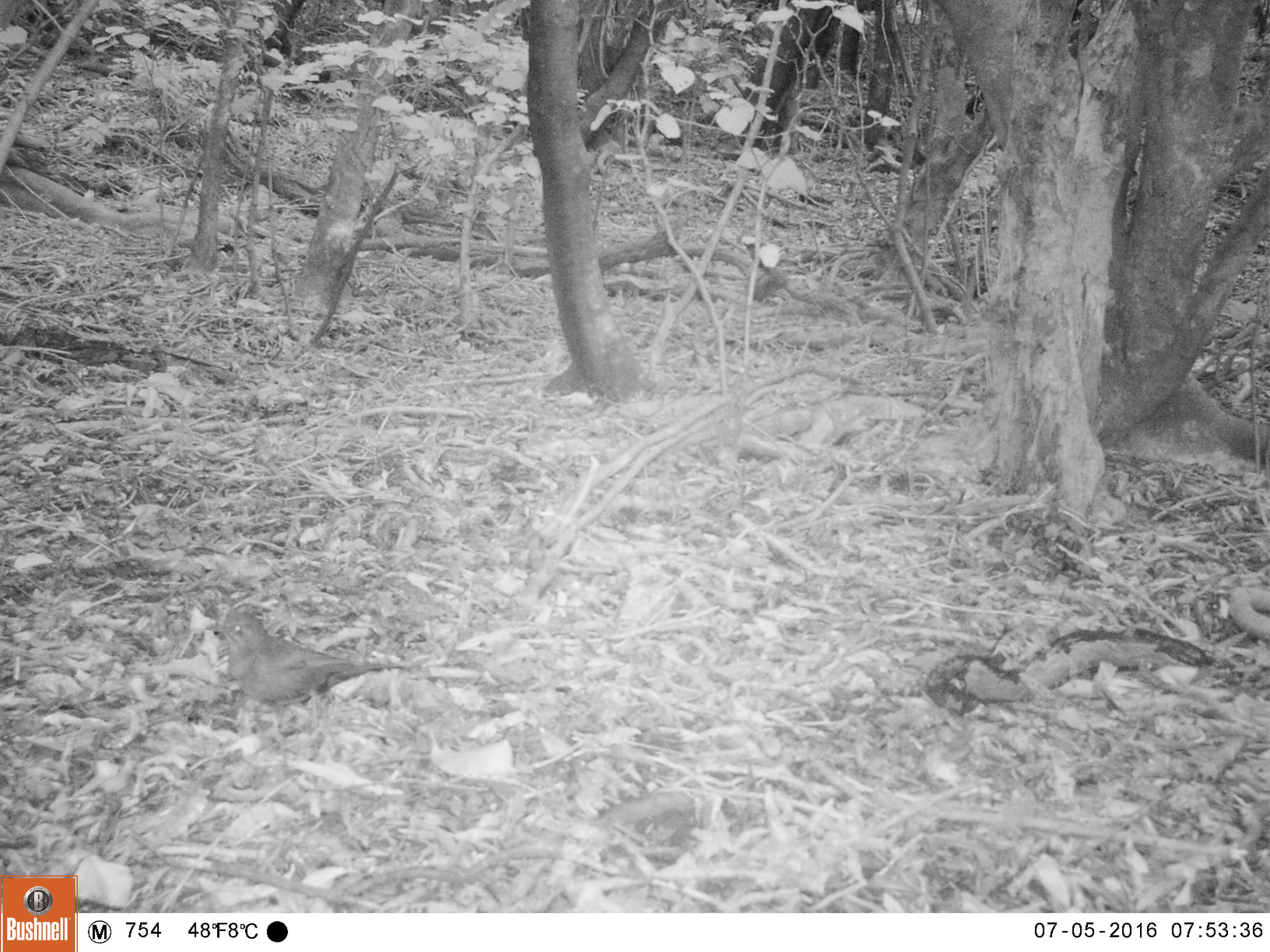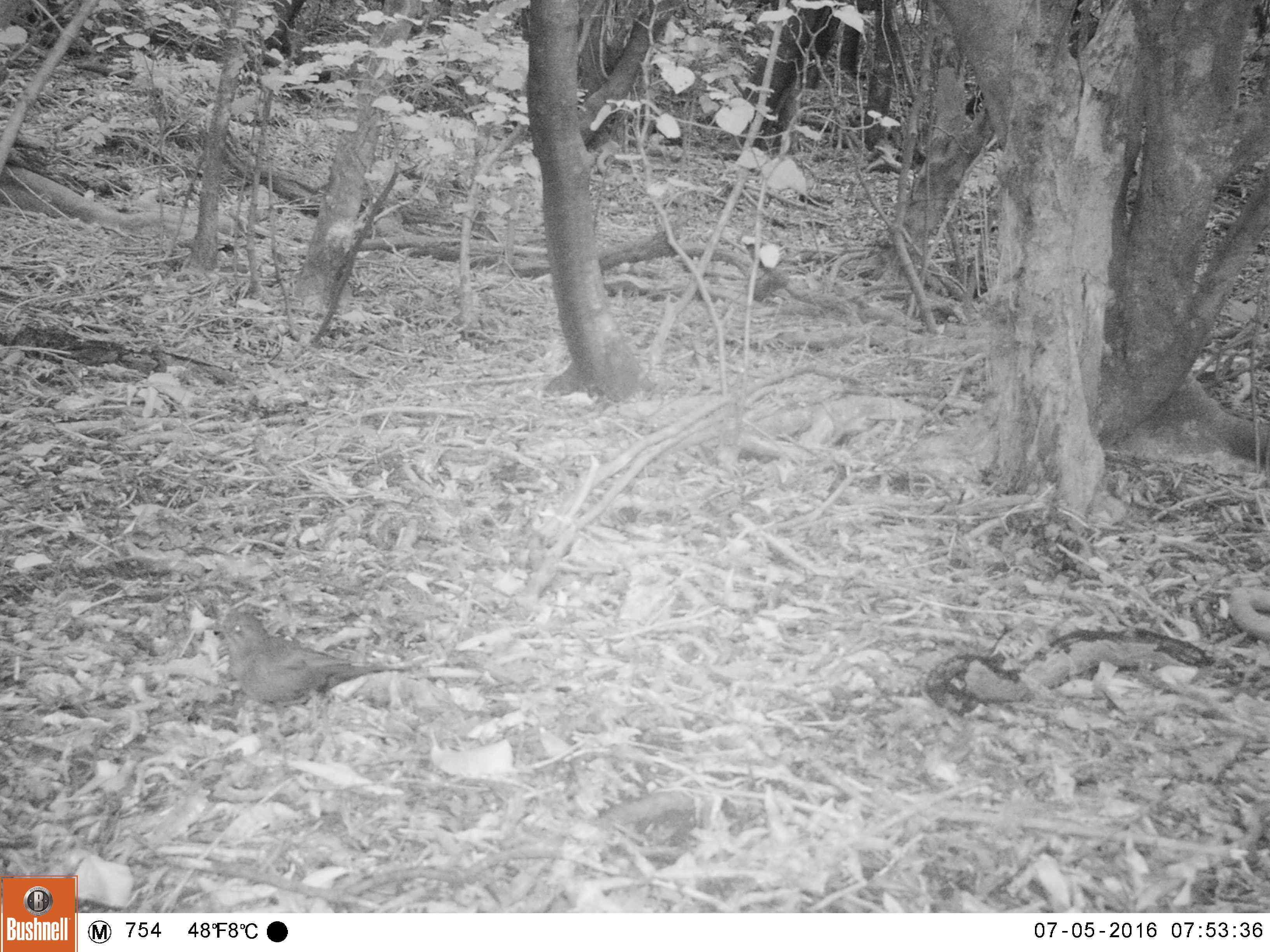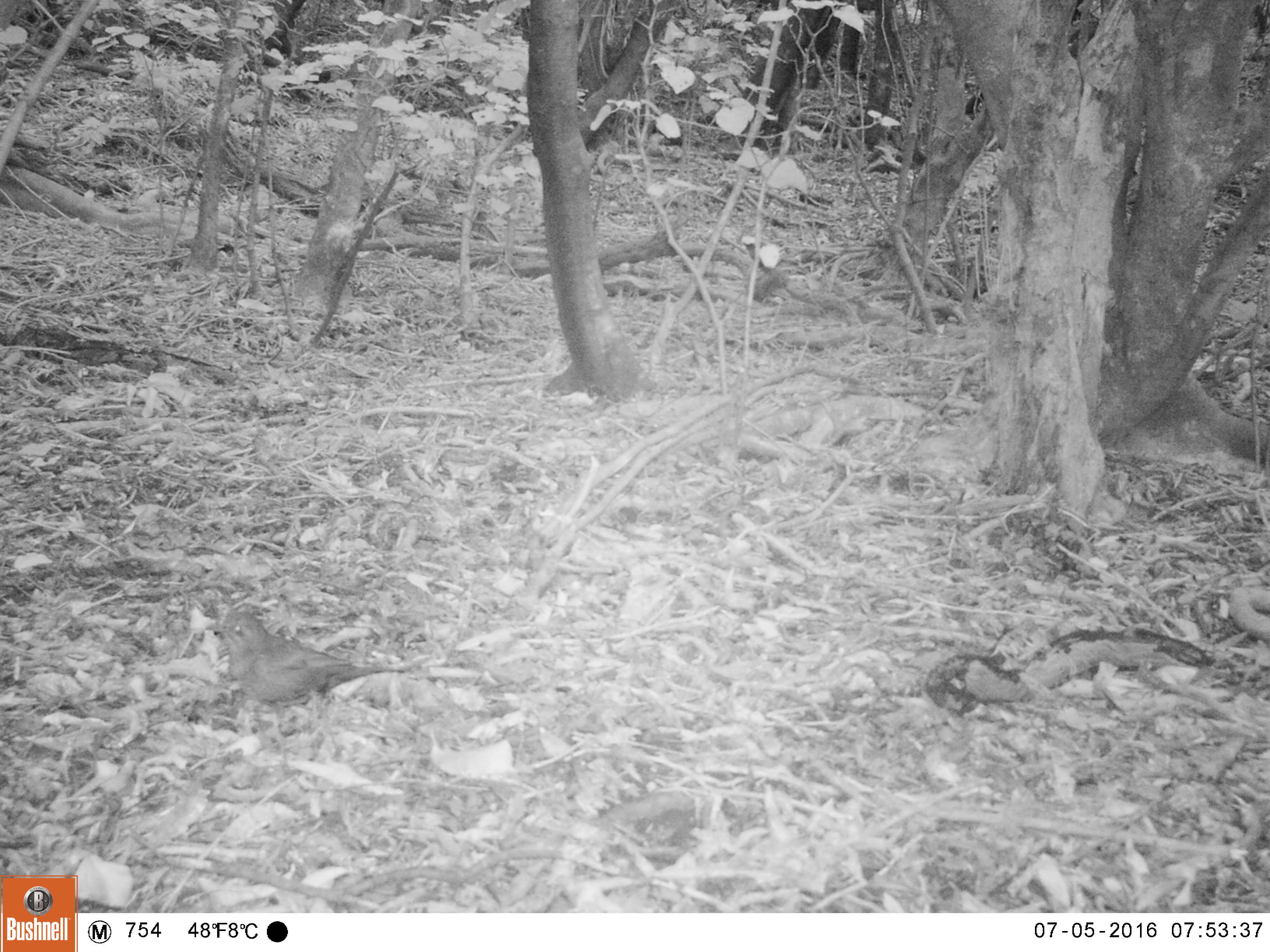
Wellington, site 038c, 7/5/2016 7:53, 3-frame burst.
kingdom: Animalia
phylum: Chordata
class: Aves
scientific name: Aves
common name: bird